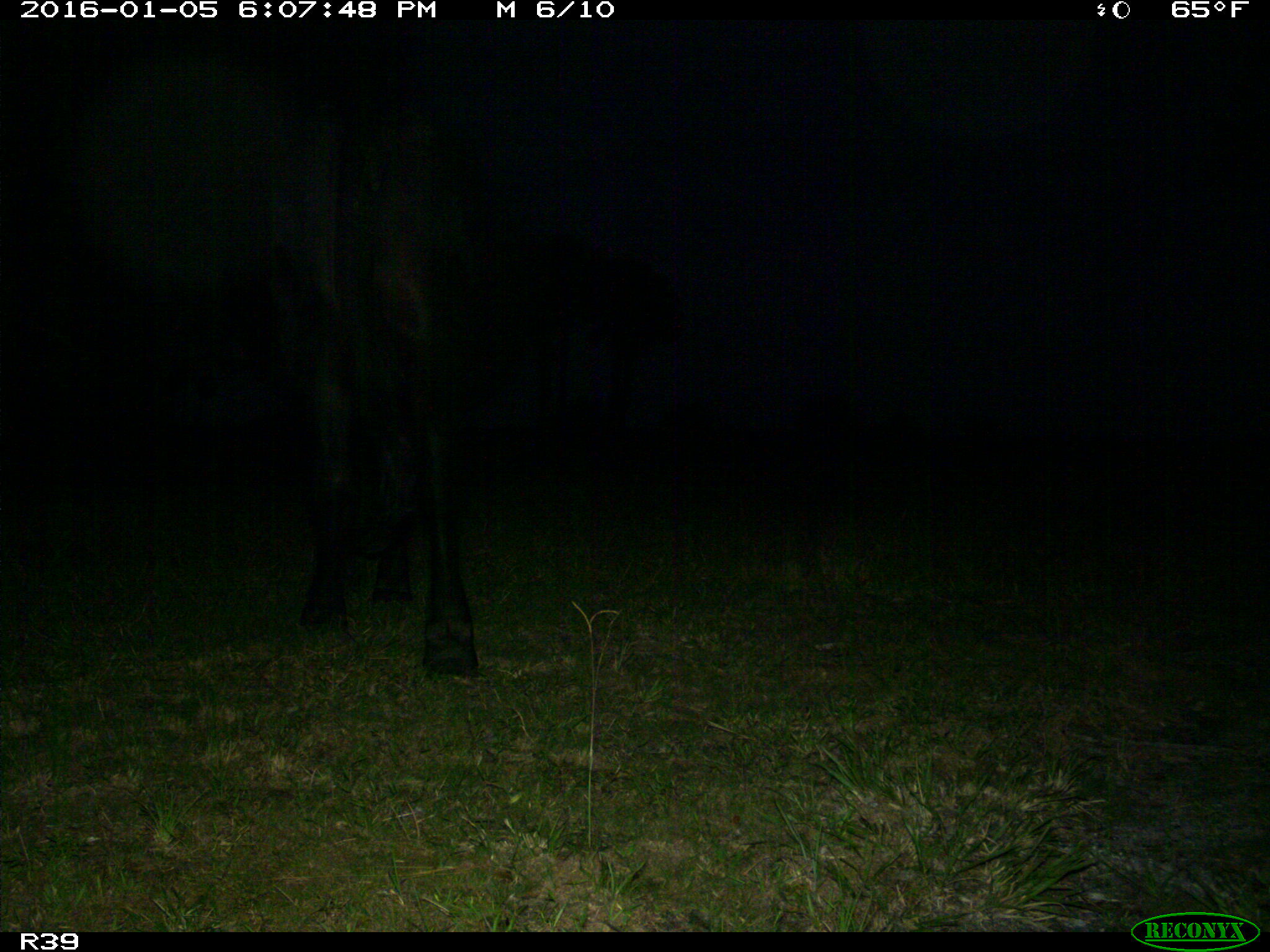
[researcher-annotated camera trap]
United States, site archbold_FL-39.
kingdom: Animalia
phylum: Chordata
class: Mammalia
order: Artiodactyla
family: Bovidae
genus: Bos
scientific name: Bos taurus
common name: domestic cow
Bos taurus (domestic cow).